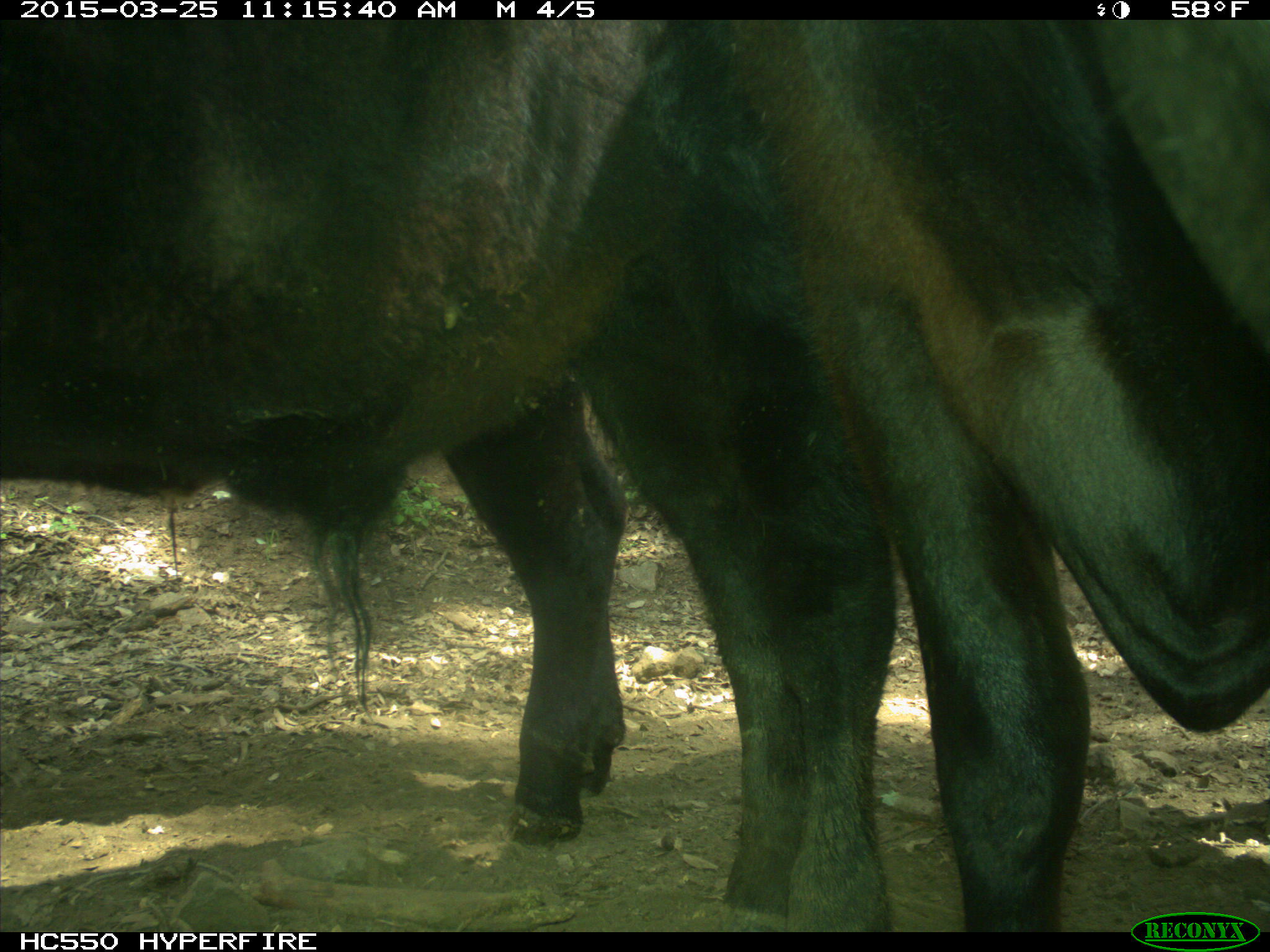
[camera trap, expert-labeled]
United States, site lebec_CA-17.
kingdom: Animalia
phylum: Chordata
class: Mammalia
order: Artiodactyla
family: Bovidae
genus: Bos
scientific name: Bos taurus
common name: domestic cow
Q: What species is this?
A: Bos taurus (domestic cow).